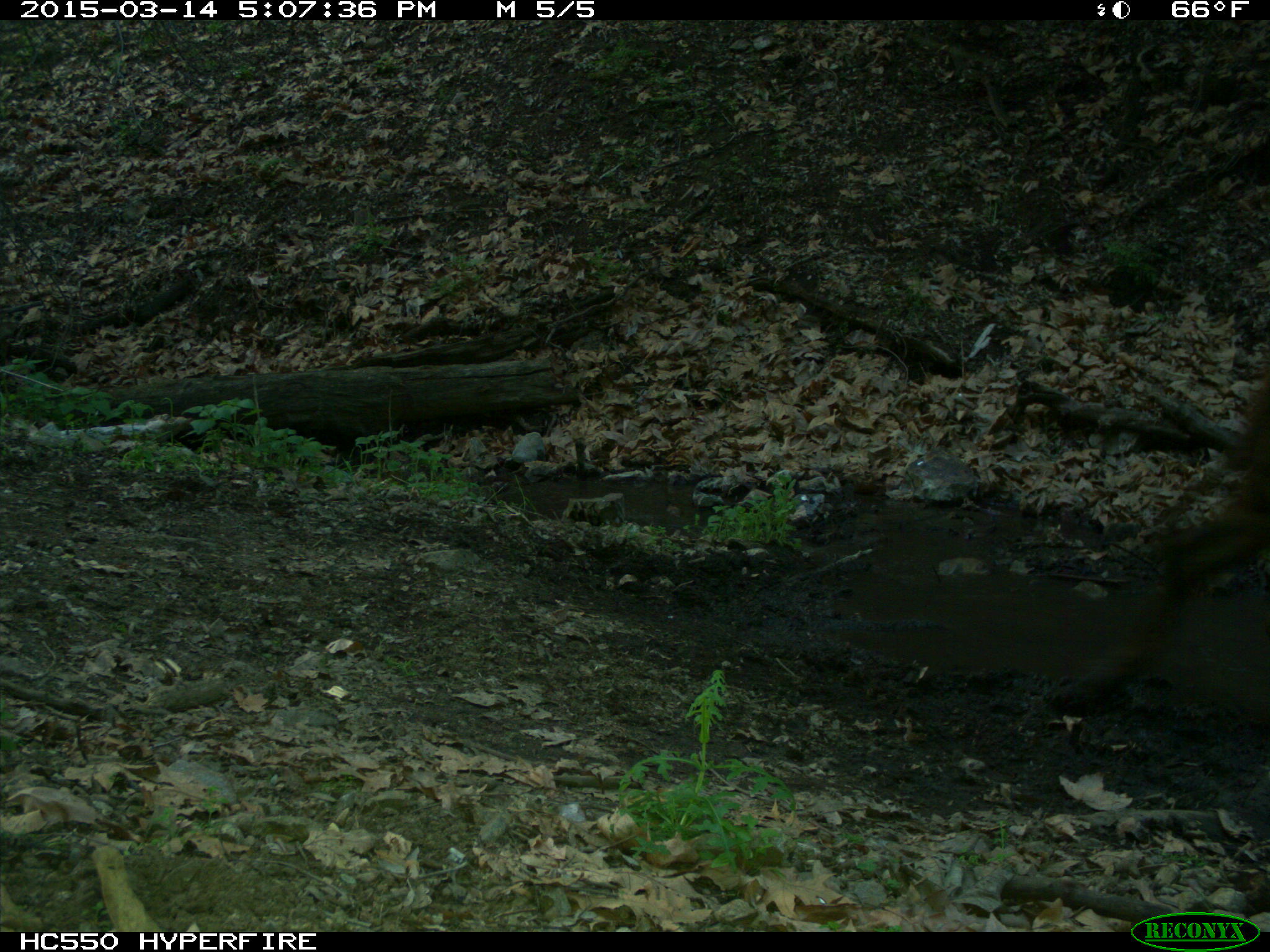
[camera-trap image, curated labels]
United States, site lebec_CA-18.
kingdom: Animalia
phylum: Chordata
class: Mammalia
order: Artiodactyla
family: Bovidae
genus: Bos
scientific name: Bos taurus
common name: domestic cow